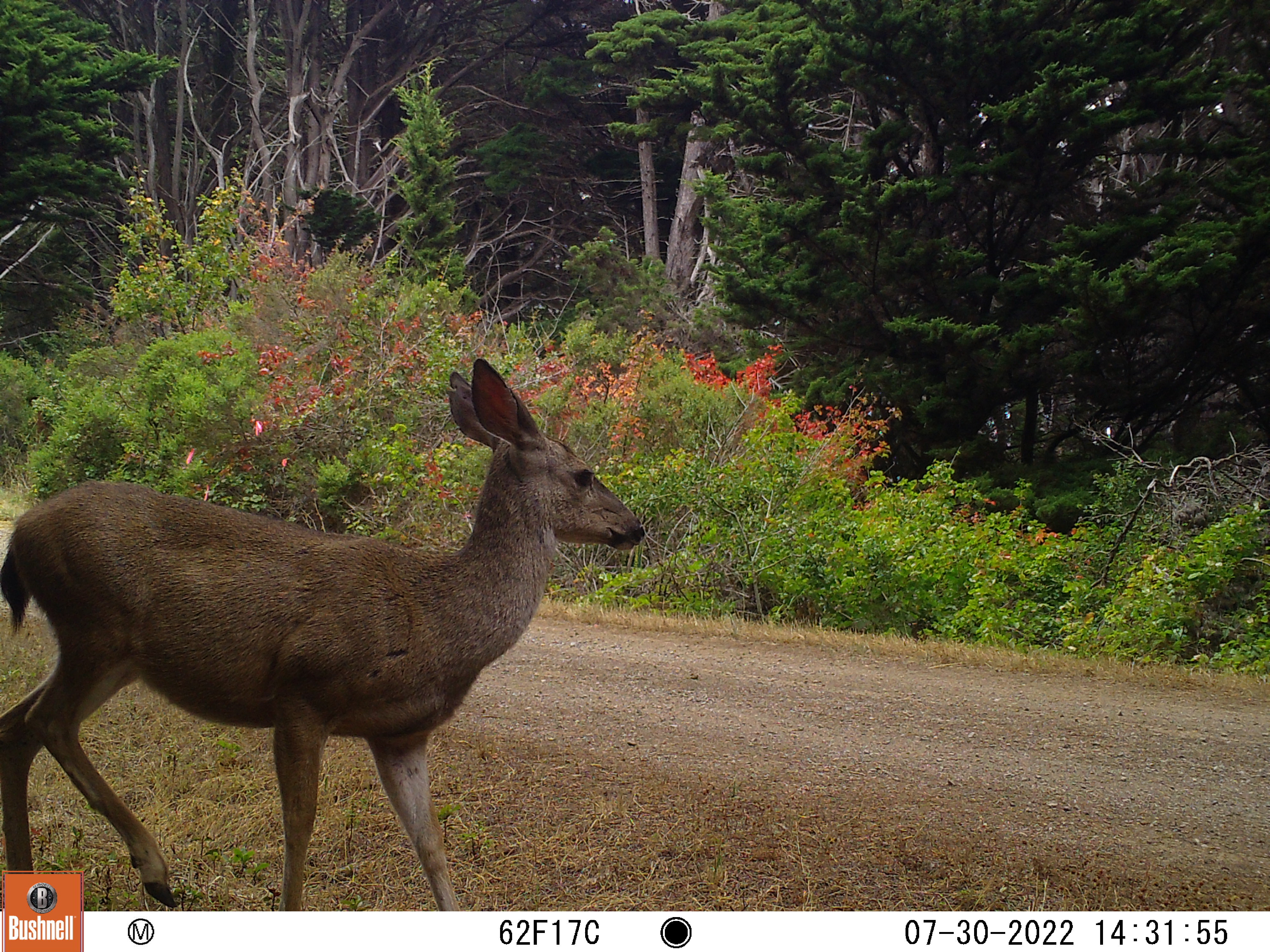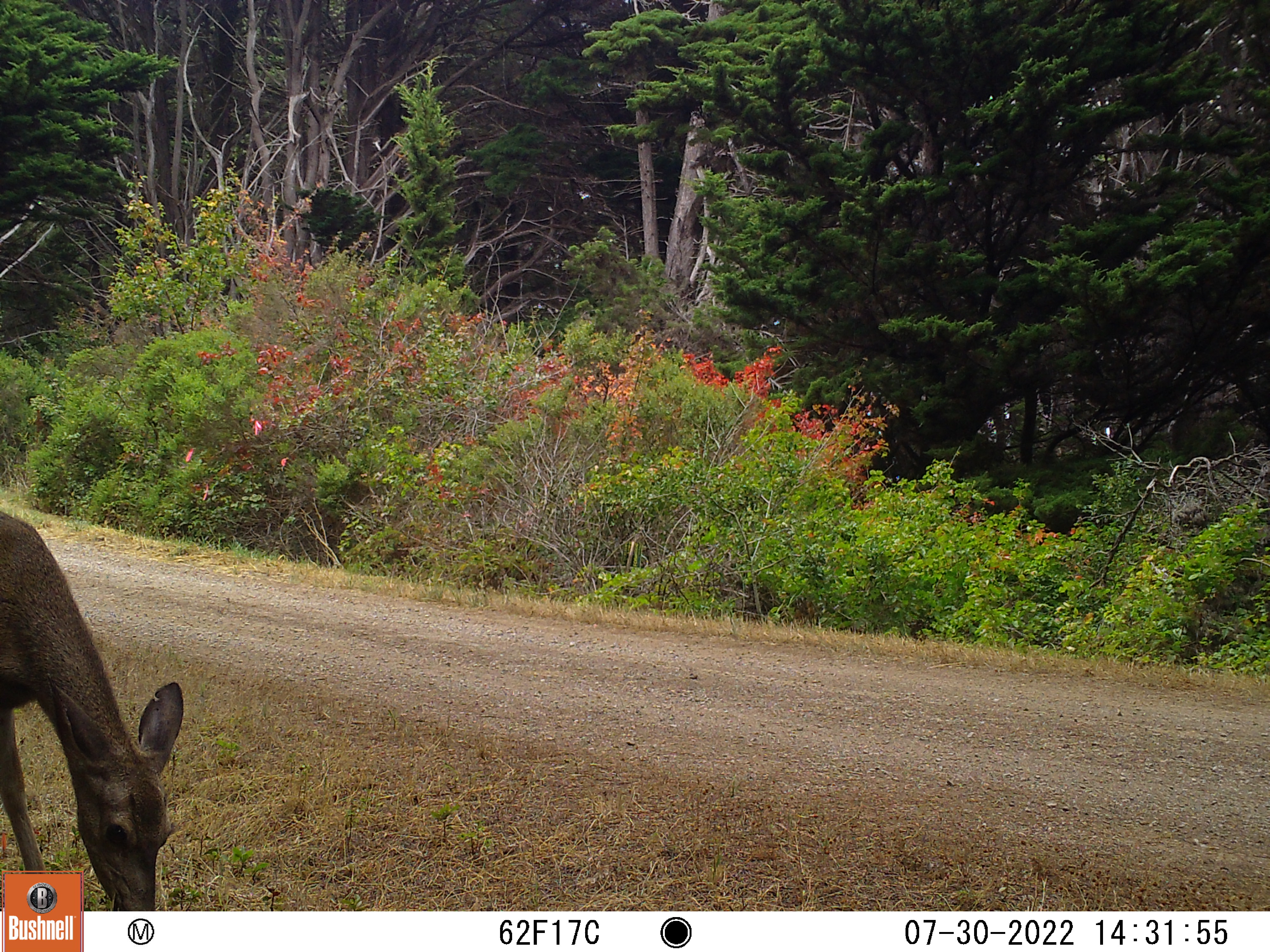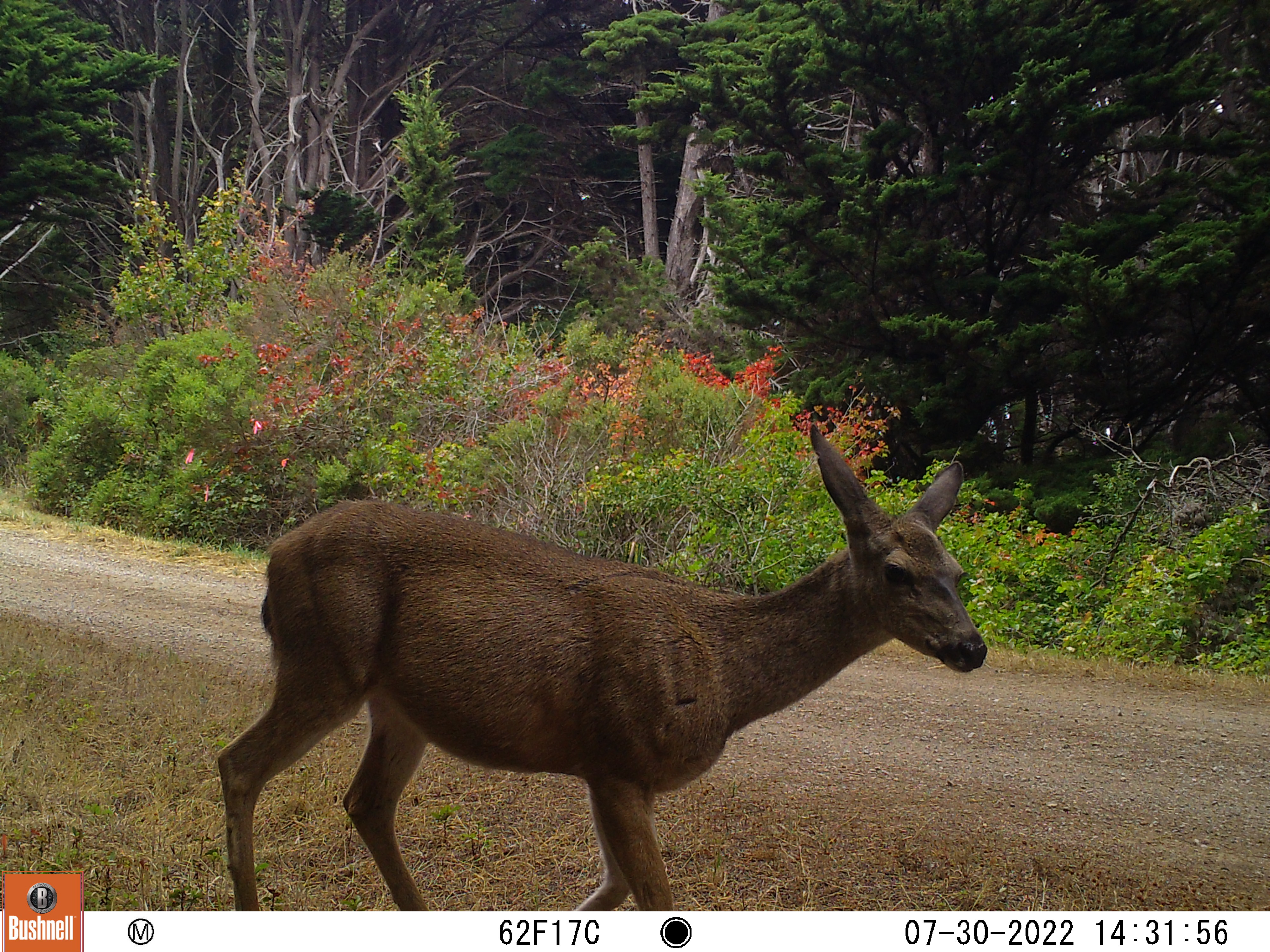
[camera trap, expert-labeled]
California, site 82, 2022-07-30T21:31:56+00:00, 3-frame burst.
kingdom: Animalia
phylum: Chordata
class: Mammalia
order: Artiodactyla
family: Cervidae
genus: Odocoileus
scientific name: Odocoileus hemionus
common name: mule deer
Mule deer (Odocoileus hemionus).